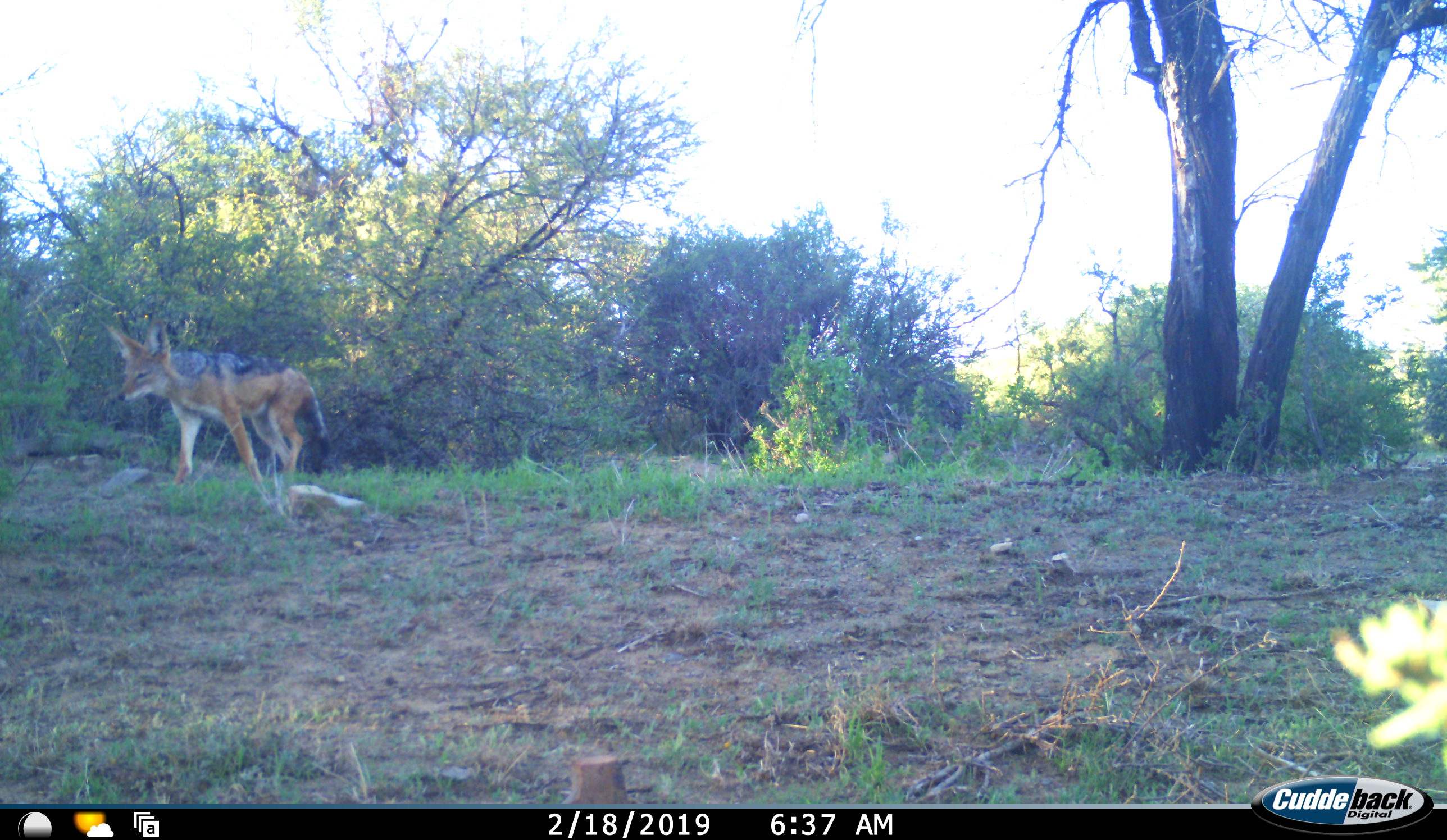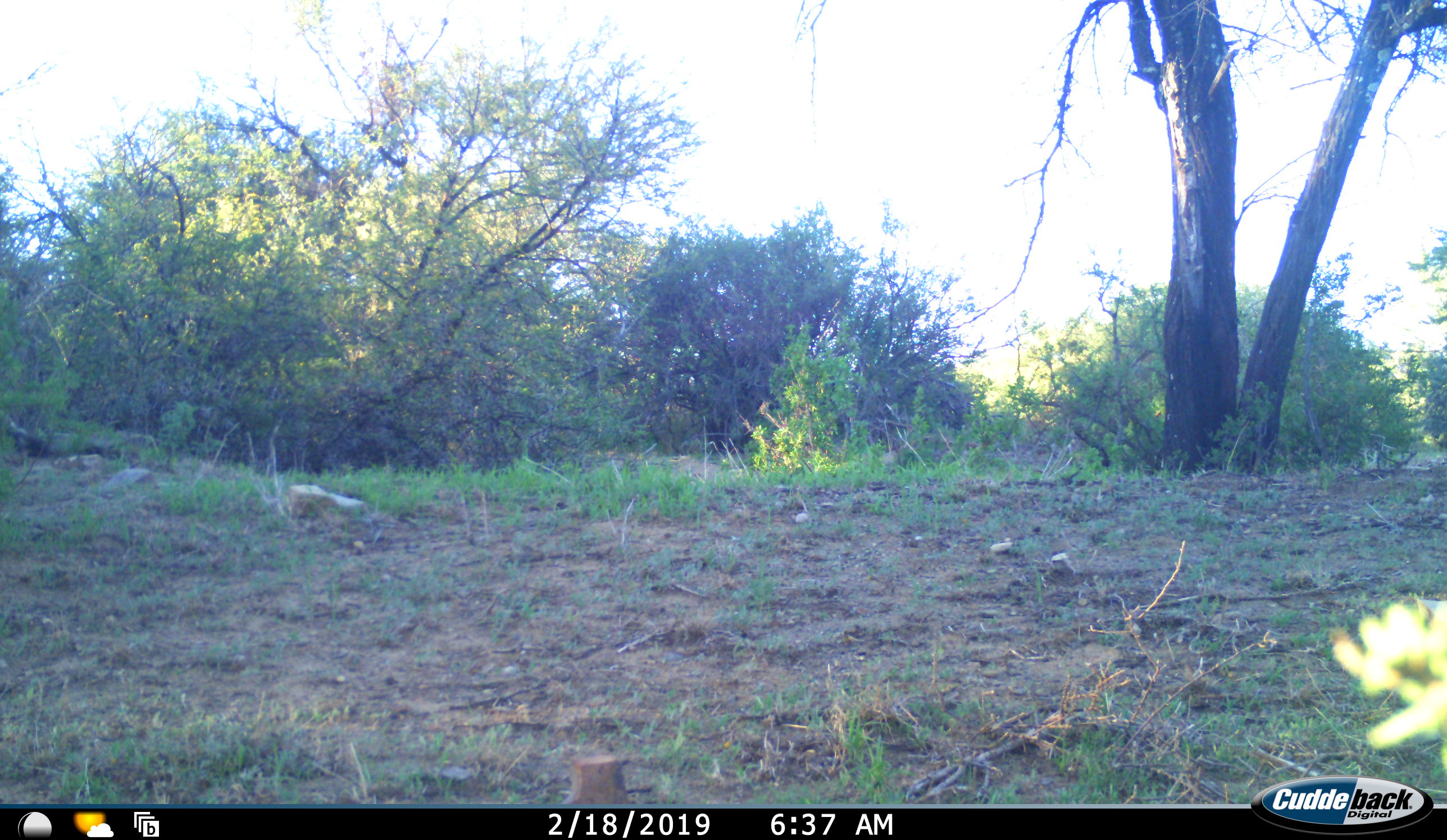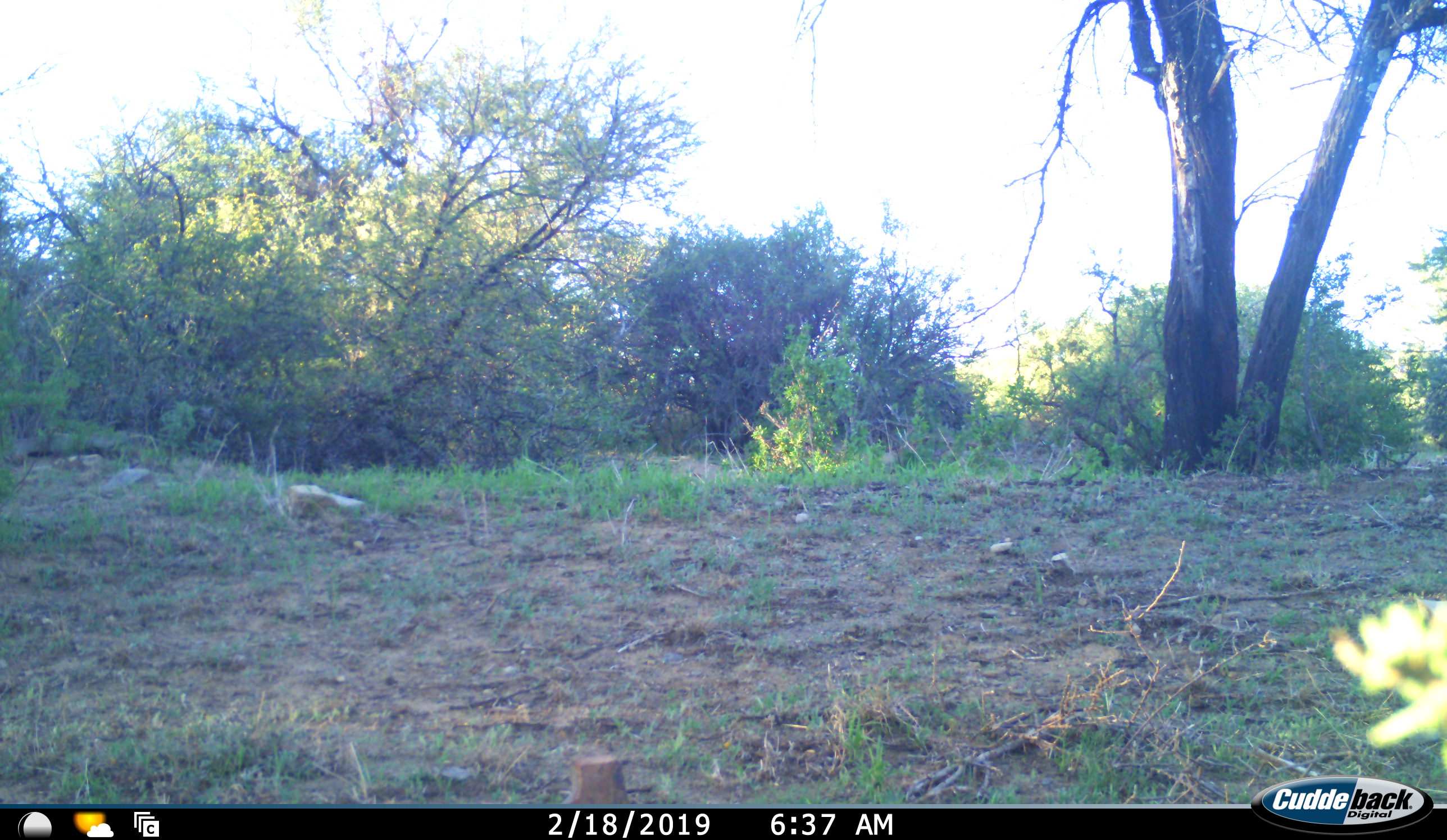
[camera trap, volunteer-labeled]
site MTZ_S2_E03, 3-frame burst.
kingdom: Animalia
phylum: Chordata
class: Mammalia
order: Carnivora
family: Canidae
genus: Lupulella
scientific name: Lupulella mesomelas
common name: black-backed jackal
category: jackalblackbacked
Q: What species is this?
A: Jackalblackbacked (black-backed jackal) (Lupulella mesomelas).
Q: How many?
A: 1.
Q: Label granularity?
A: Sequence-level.